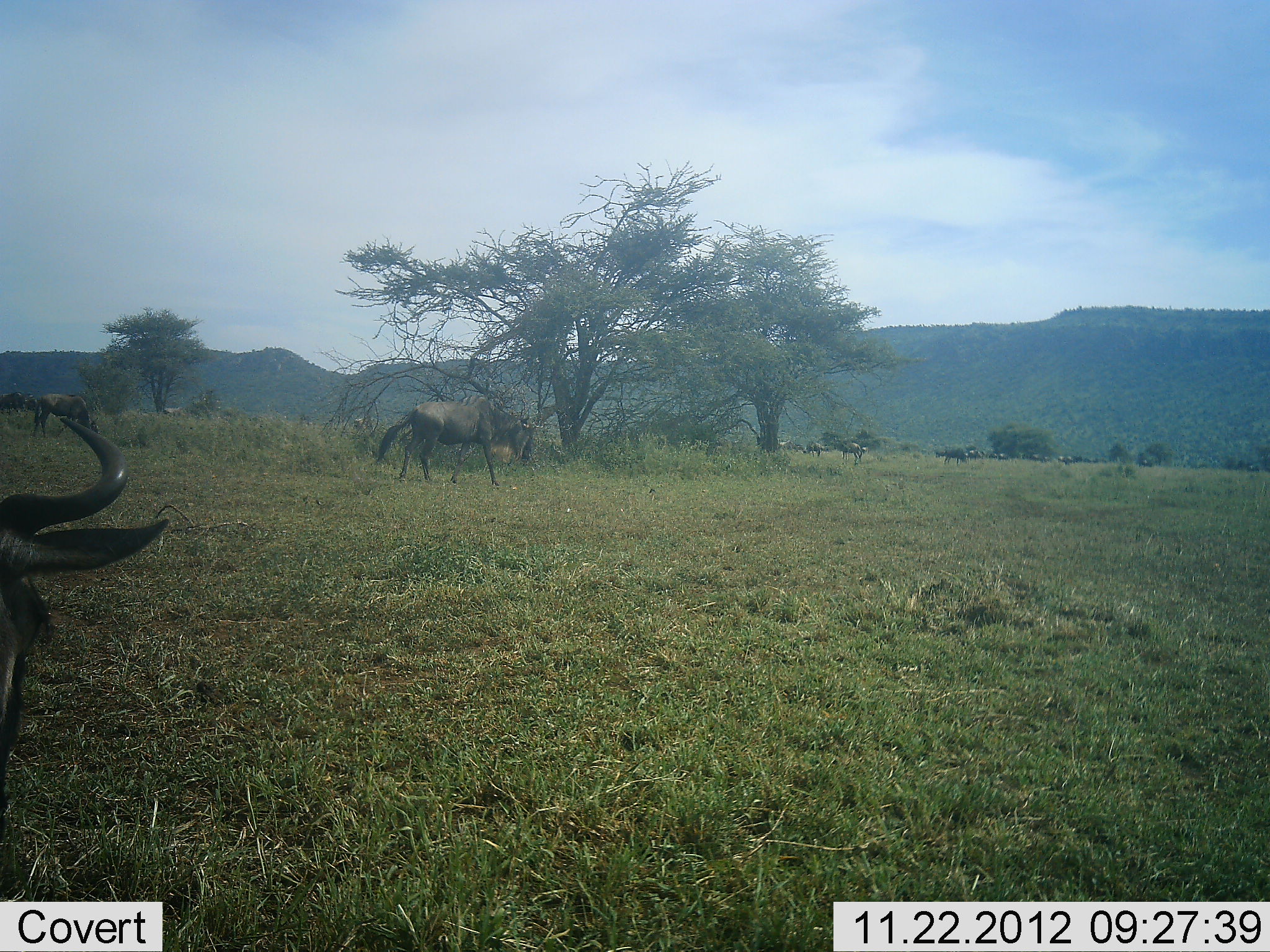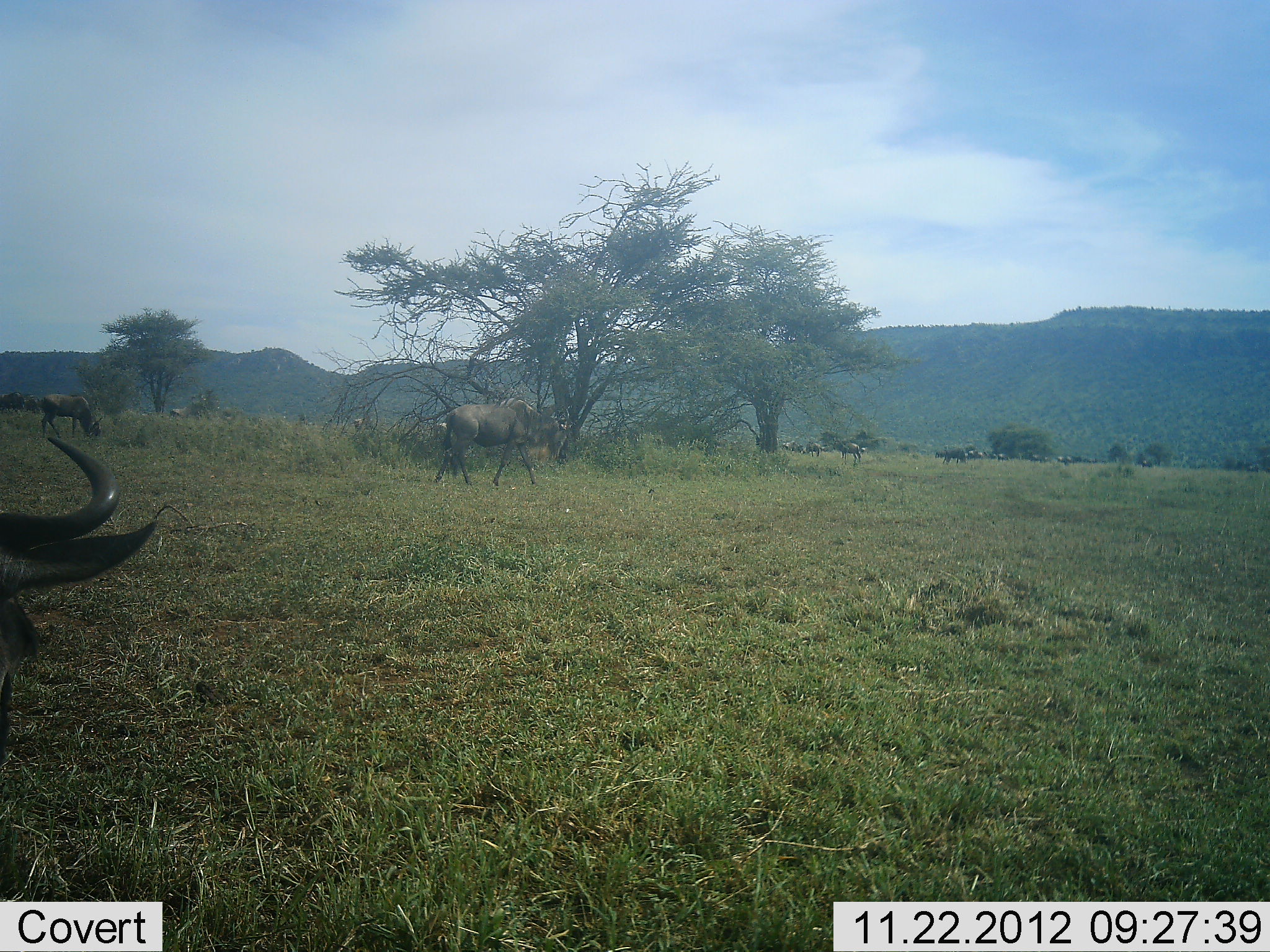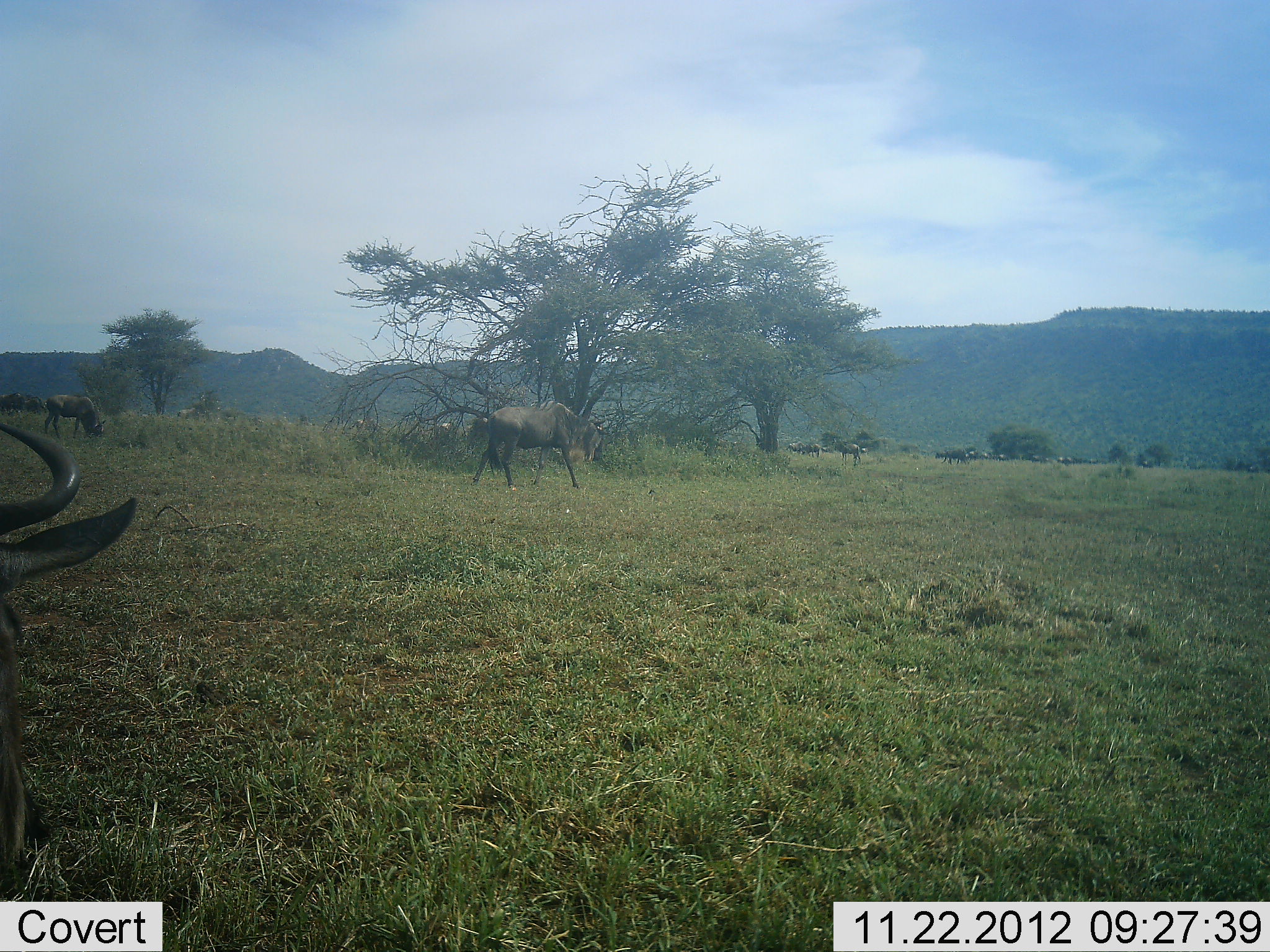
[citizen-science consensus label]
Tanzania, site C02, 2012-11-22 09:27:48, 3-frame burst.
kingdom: Animalia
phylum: Chordata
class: Mammalia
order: Artiodactyla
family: Bovidae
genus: Connochaetes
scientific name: Connochaetes taurinus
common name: blue wildebeest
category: wildebeest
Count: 11-50.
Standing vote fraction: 53%.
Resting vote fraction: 11%.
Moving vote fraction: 84%.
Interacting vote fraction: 0%.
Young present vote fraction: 0%.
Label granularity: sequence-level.